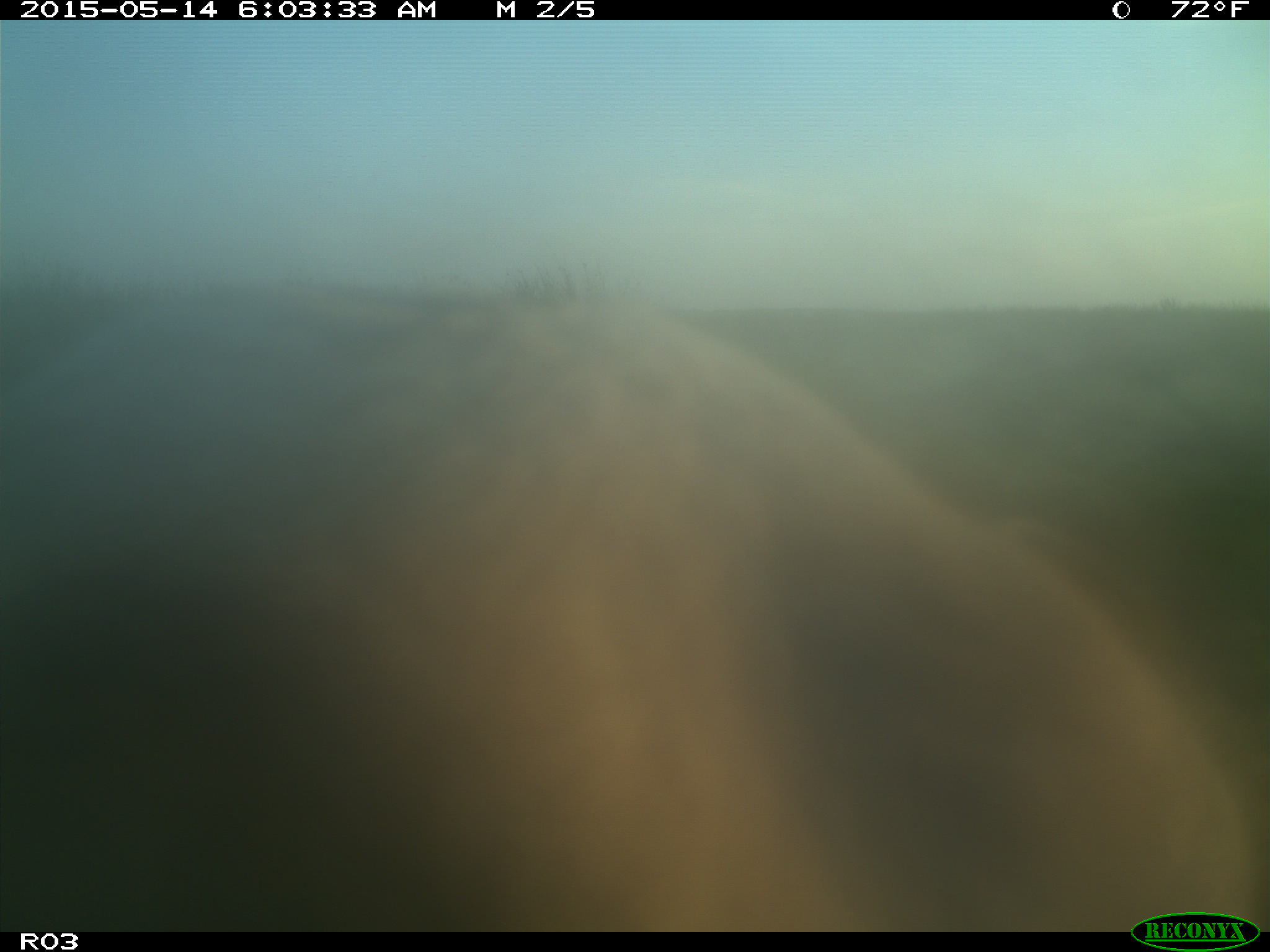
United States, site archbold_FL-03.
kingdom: Animalia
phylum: Chordata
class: Mammalia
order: Artiodactyla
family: Bovidae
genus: Bos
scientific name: Bos taurus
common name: domestic cow